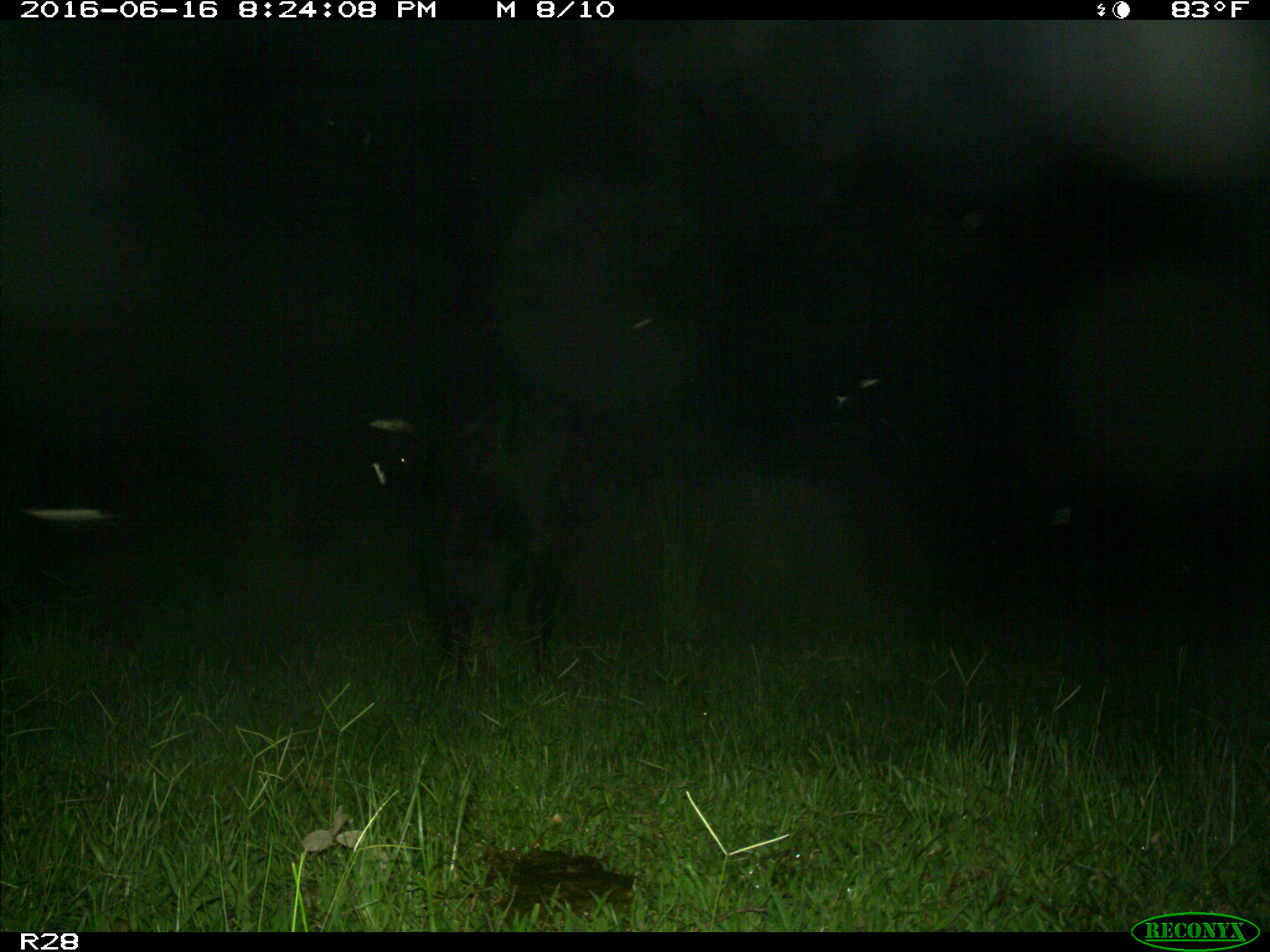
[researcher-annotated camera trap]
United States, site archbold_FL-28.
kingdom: Animalia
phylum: Chordata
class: Mammalia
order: Artiodactyla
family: Bovidae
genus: Bos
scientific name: Bos taurus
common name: domestic cow